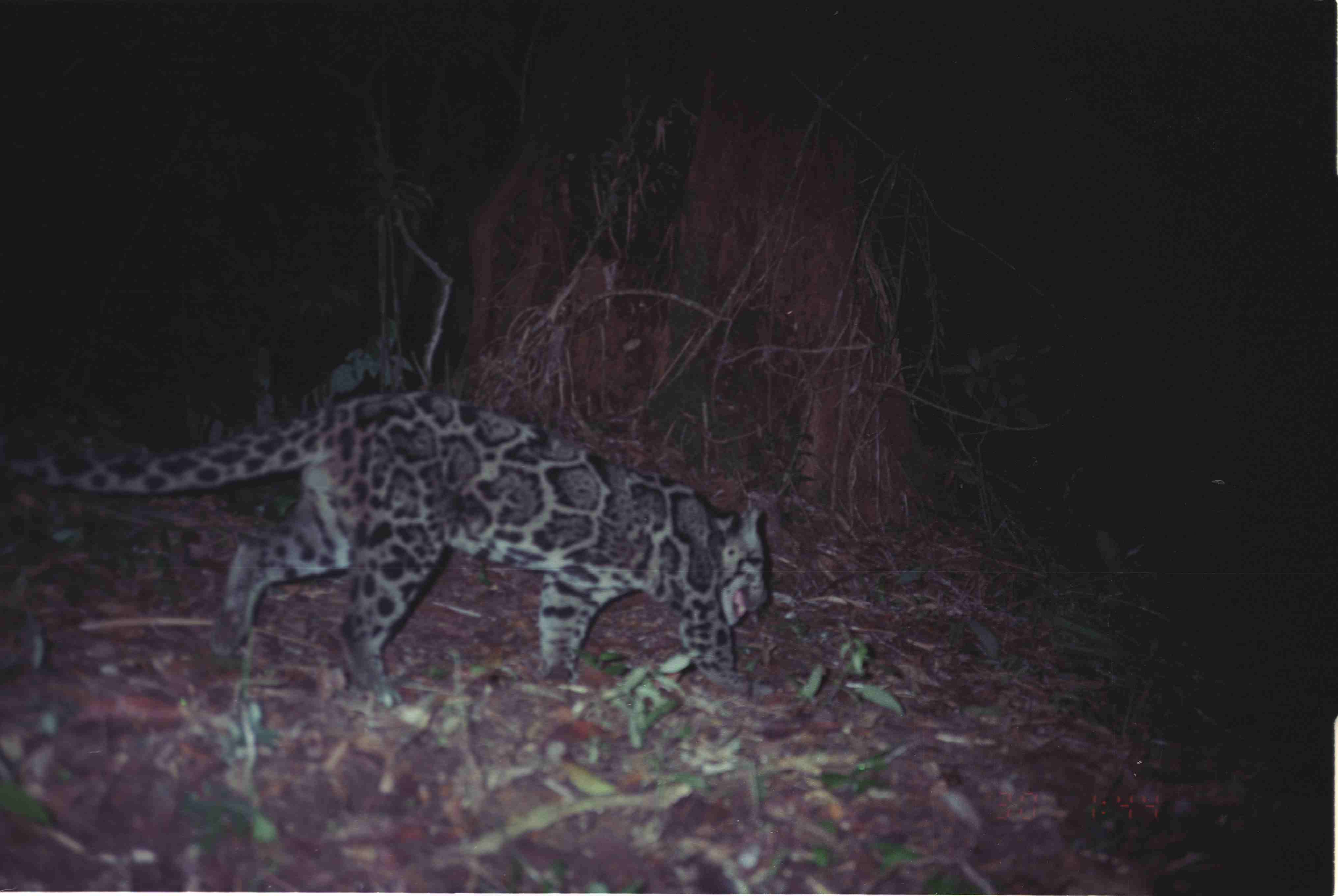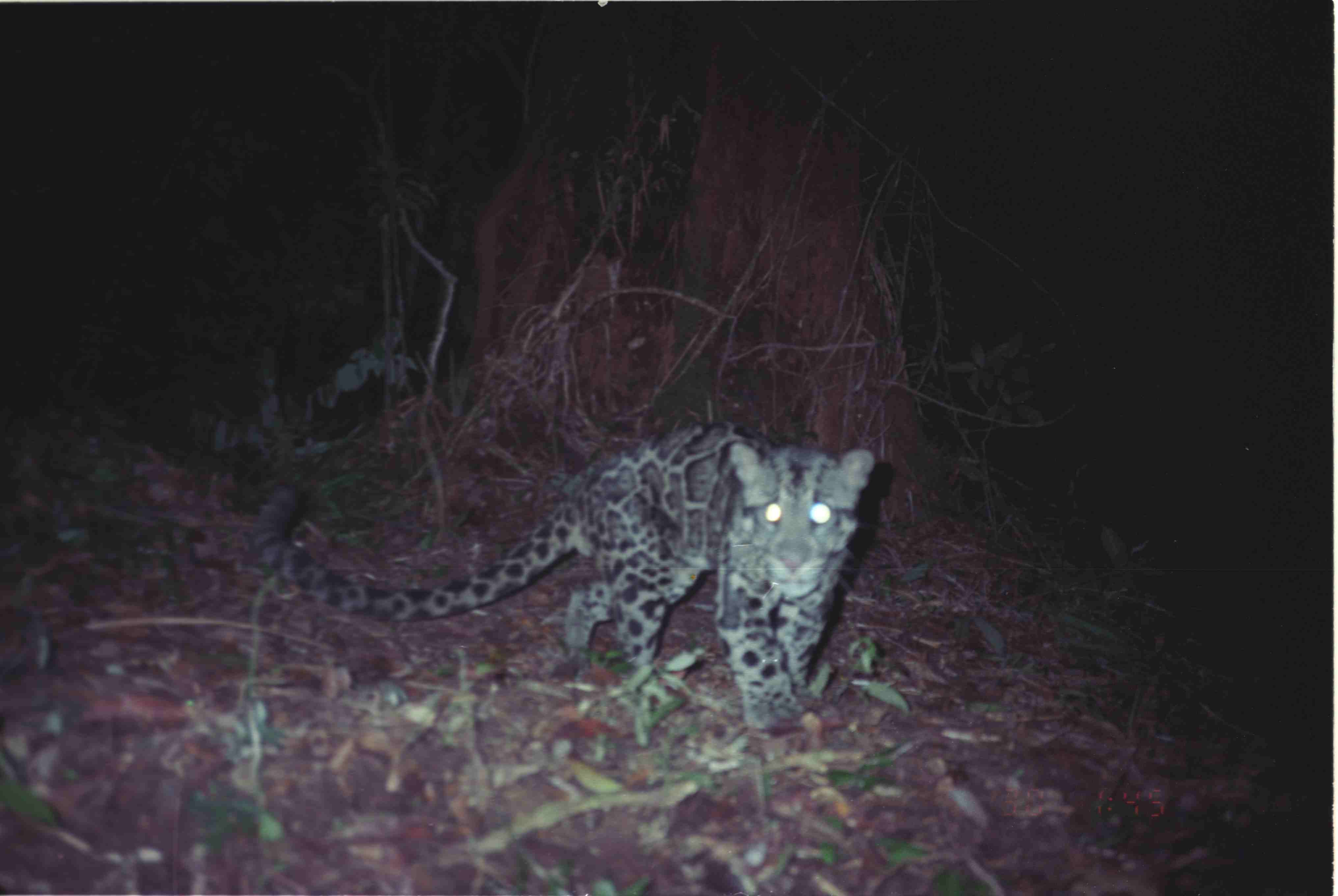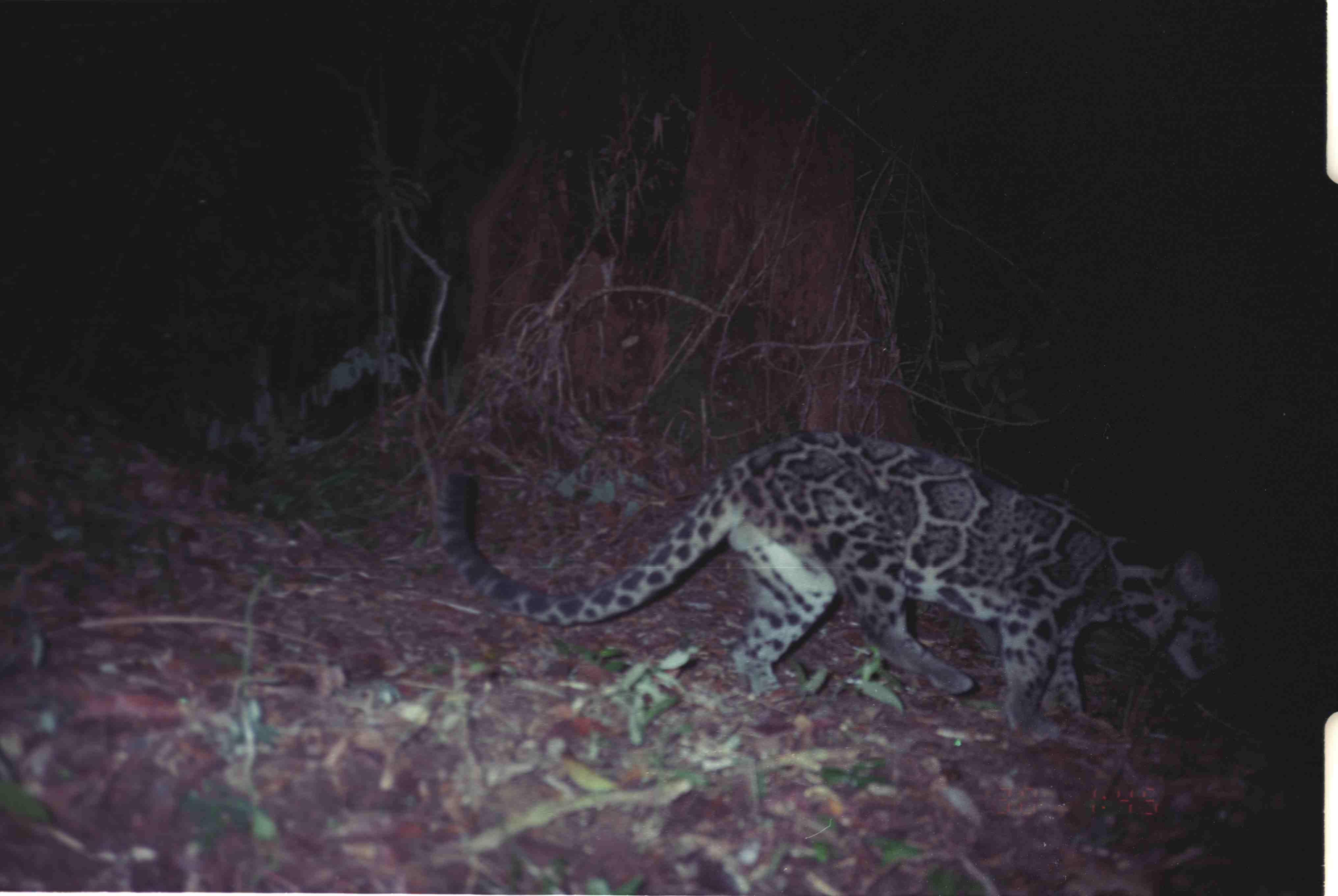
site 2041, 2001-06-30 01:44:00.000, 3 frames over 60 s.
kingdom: Animalia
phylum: Chordata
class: Mammalia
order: Carnivora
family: Felidae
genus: Neofelis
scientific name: Neofelis nebulosa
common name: mainland clouded leopard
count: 1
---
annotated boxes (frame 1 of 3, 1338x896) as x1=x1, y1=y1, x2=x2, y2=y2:
neofelis nebulosa: x1=1, y1=388, x2=772, y2=709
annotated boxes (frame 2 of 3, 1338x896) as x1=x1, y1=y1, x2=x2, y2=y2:
neofelis nebulosa: x1=245, y1=419, x2=876, y2=732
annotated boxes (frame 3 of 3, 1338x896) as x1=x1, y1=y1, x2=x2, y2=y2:
neofelis nebulosa: x1=435, y1=430, x2=1232, y2=742